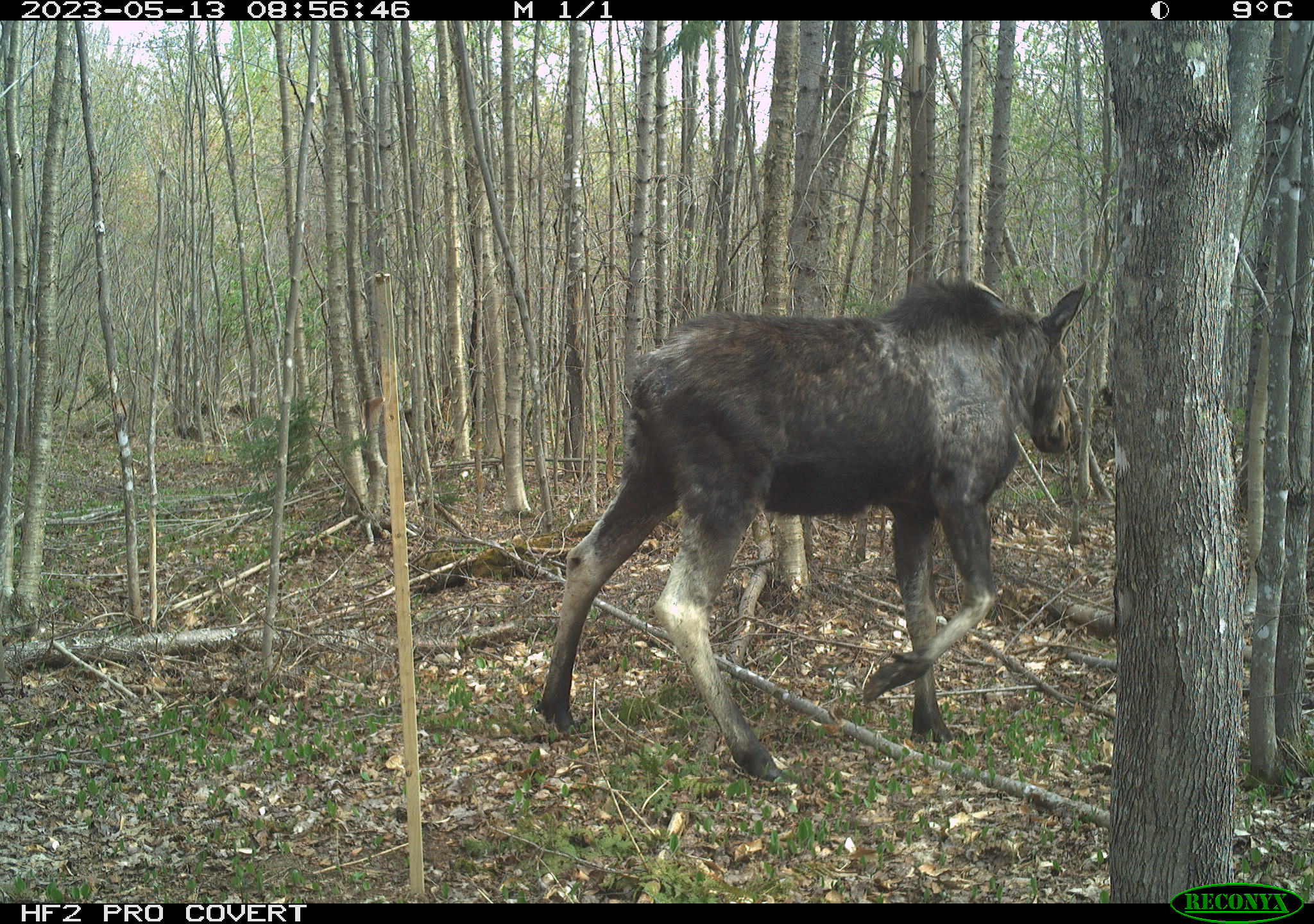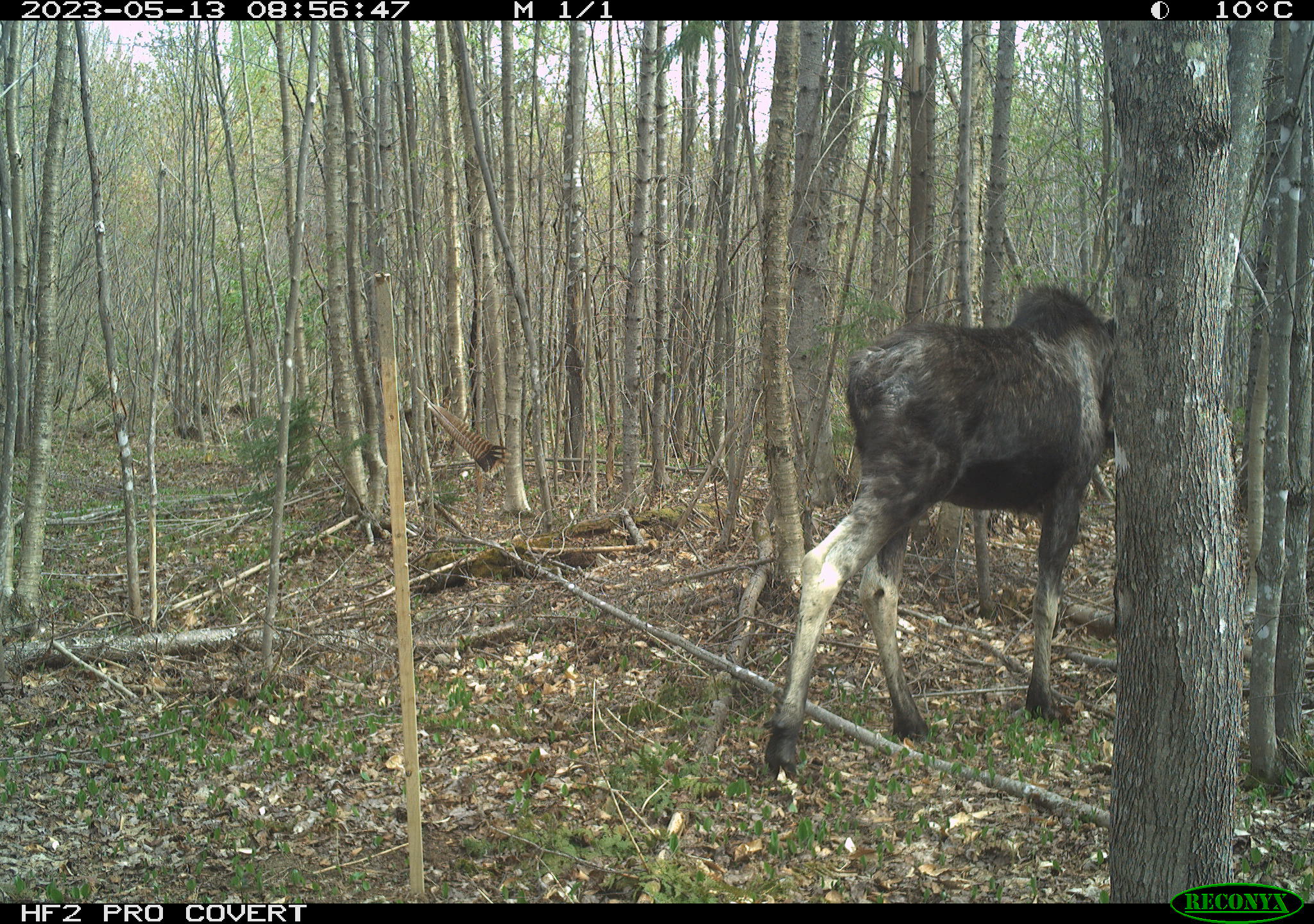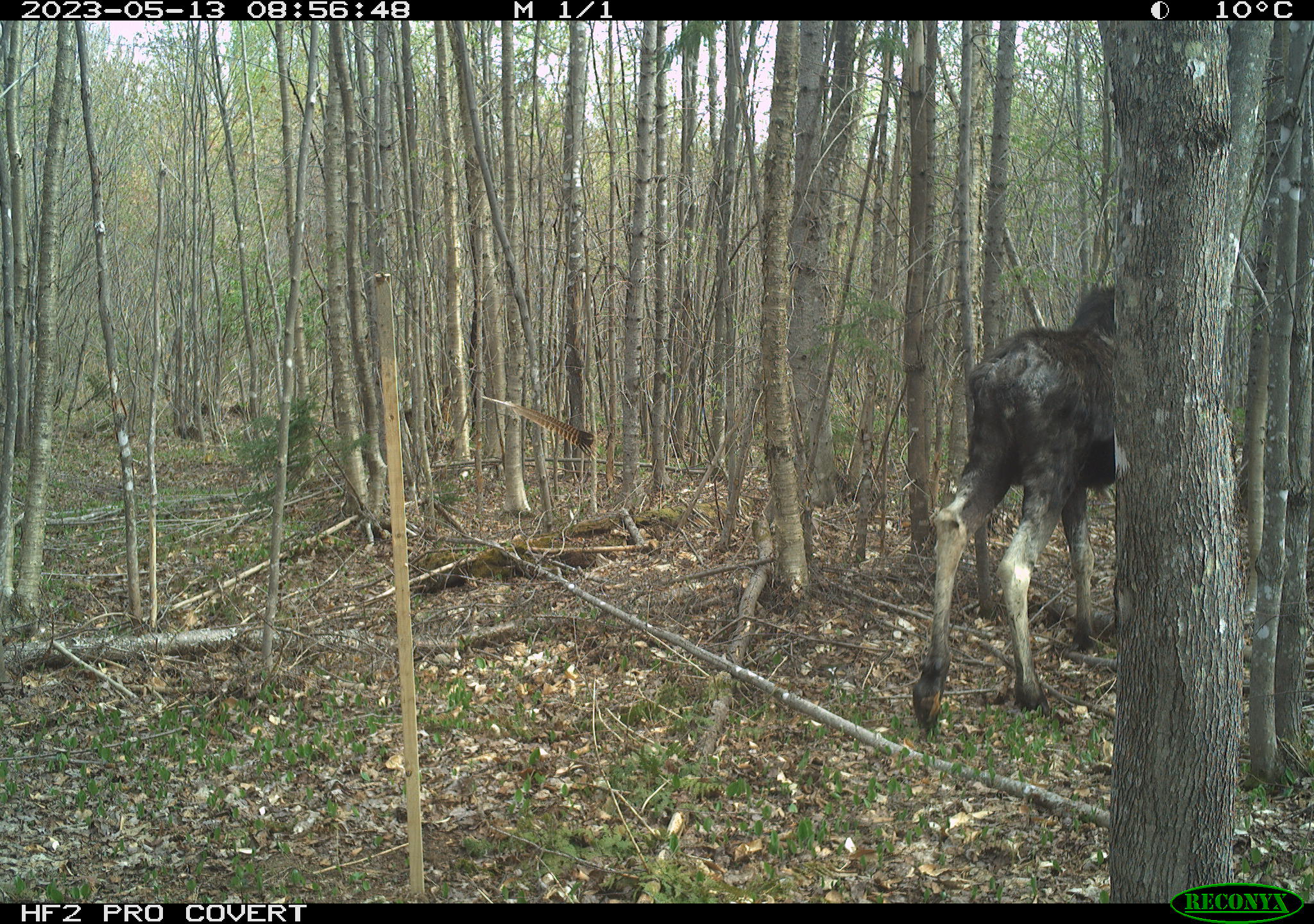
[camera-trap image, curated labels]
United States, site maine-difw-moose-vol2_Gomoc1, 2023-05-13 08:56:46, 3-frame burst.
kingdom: Animalia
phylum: Chordata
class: Mammalia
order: Artiodactyla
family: Cervidae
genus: Alces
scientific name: Alces alces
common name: moose